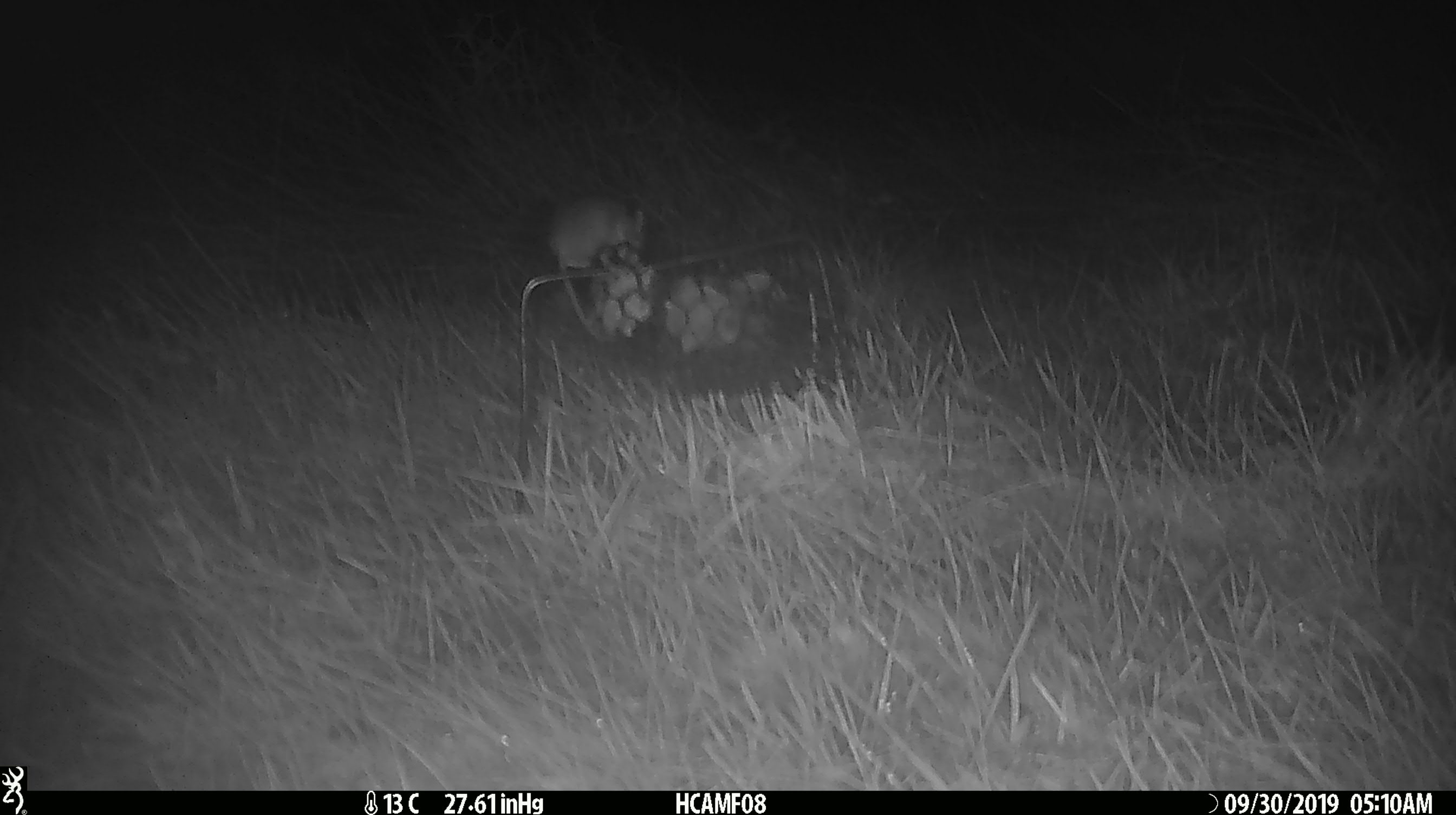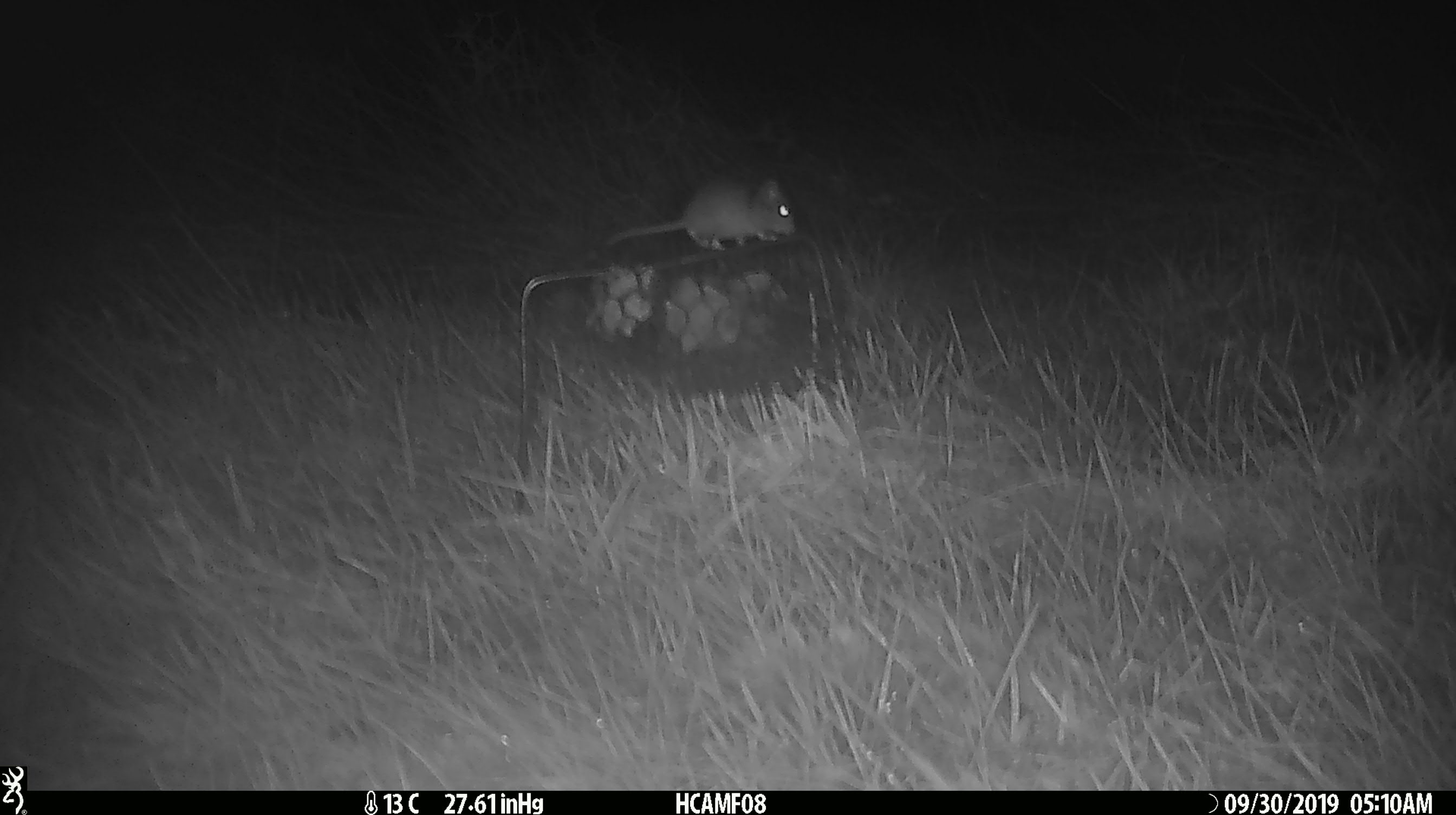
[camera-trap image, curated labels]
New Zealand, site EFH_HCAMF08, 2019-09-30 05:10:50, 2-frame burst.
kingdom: Animalia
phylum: Chordata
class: Mammalia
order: Rodentia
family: Muridae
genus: Mus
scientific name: Mus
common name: mouse